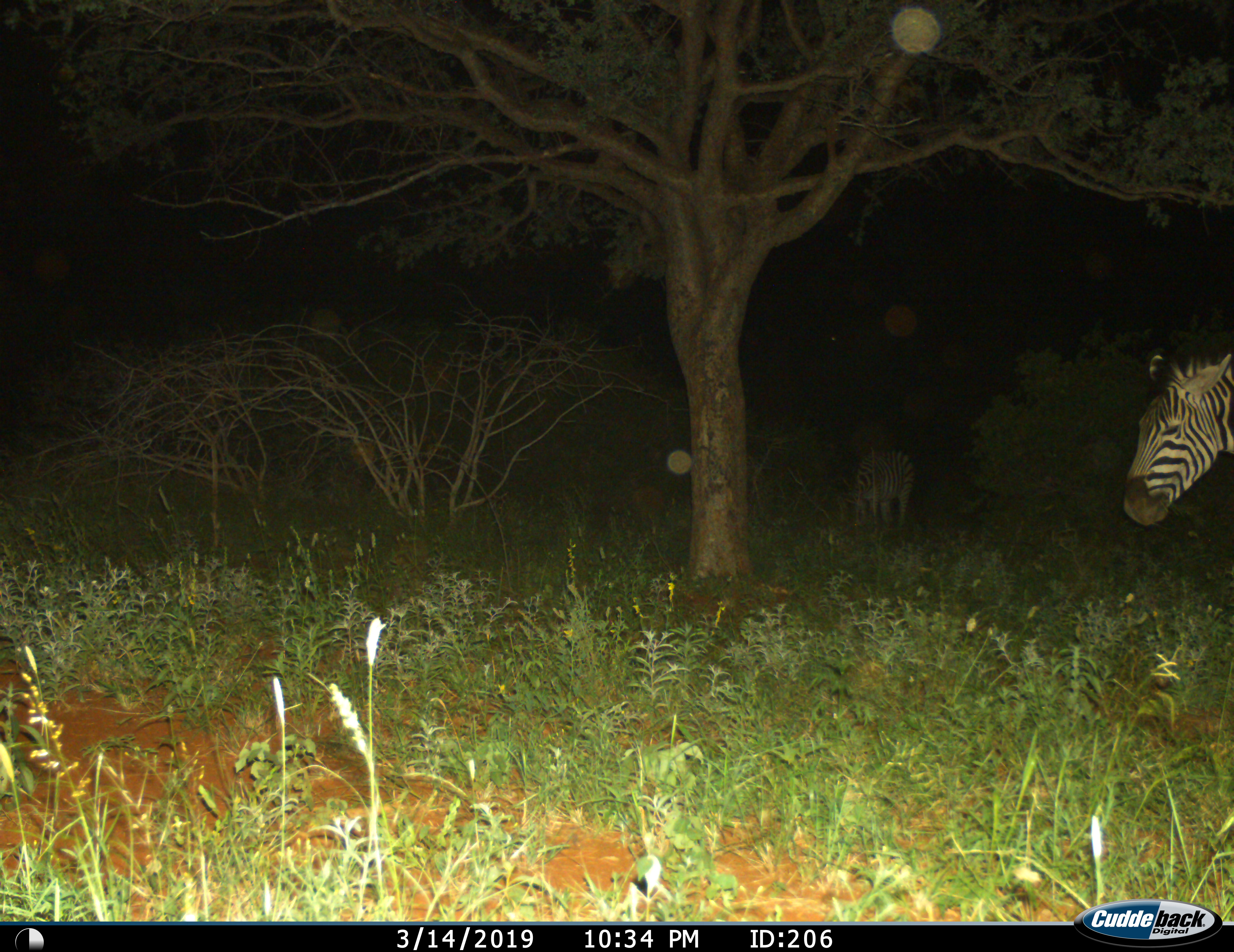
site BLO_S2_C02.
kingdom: Animalia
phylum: Chordata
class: Mammalia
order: Perissodactyla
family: Equidae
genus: Equus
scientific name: Equus quagga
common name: plains zebra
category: zebraplains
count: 2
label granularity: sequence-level